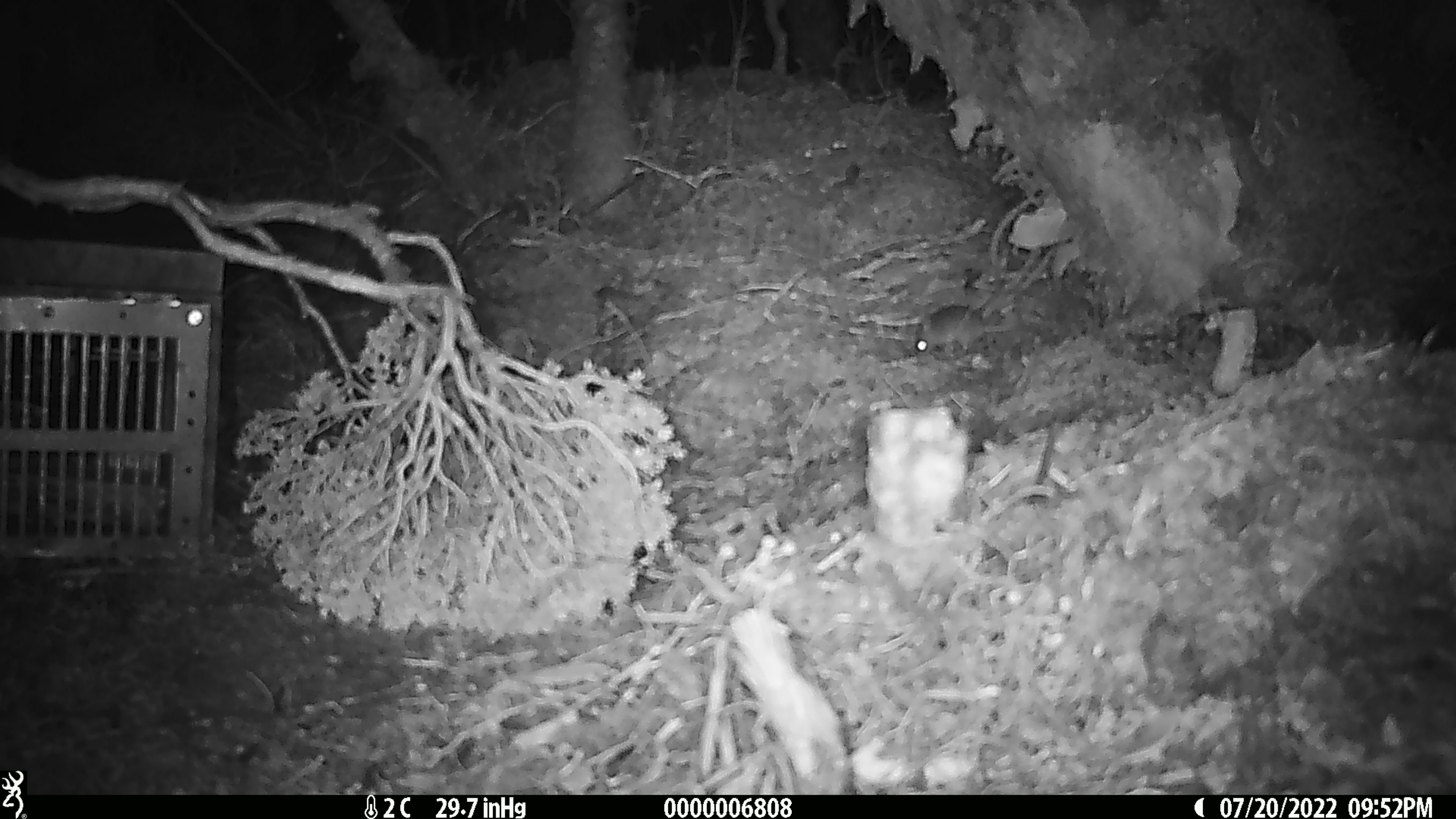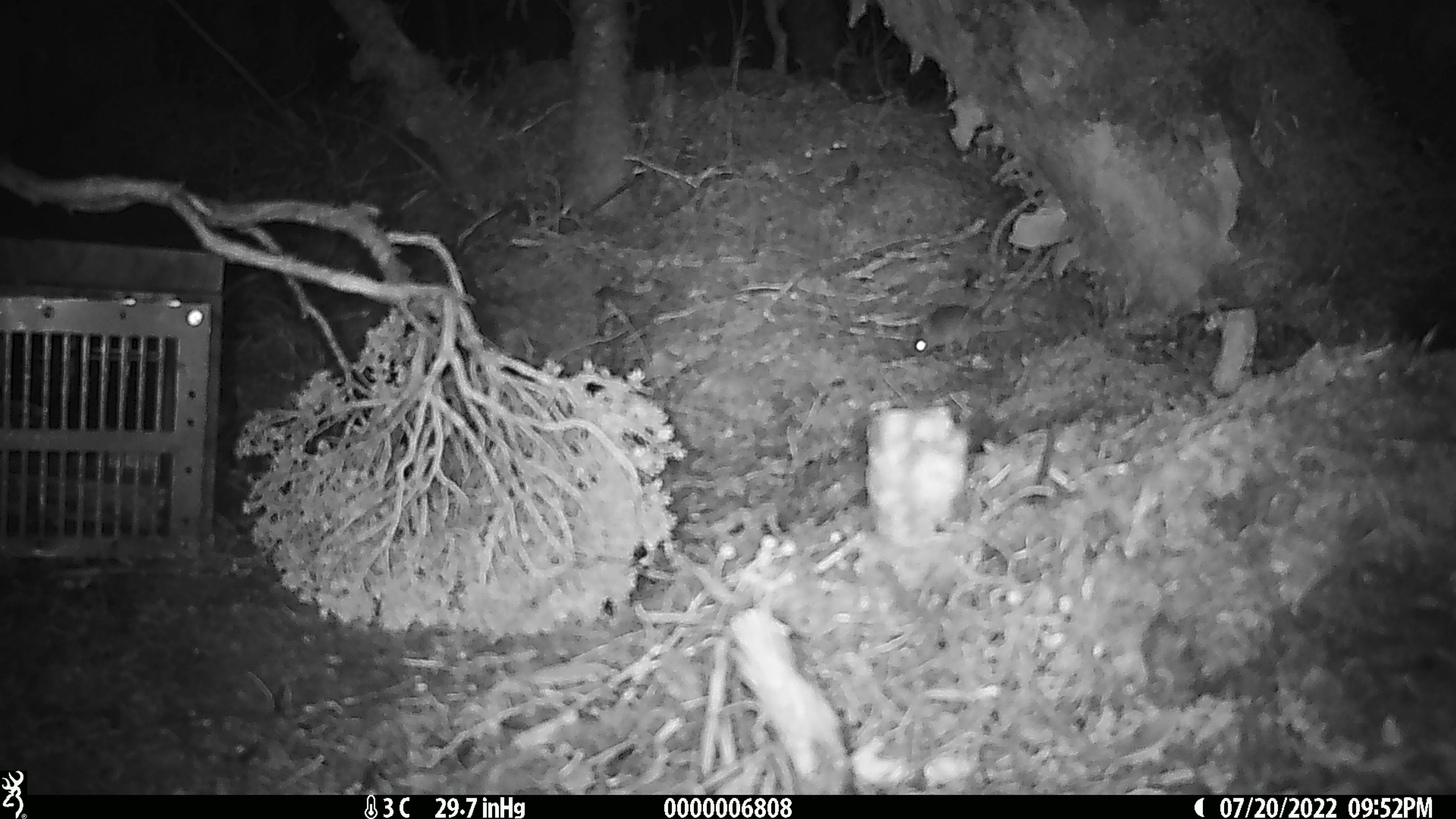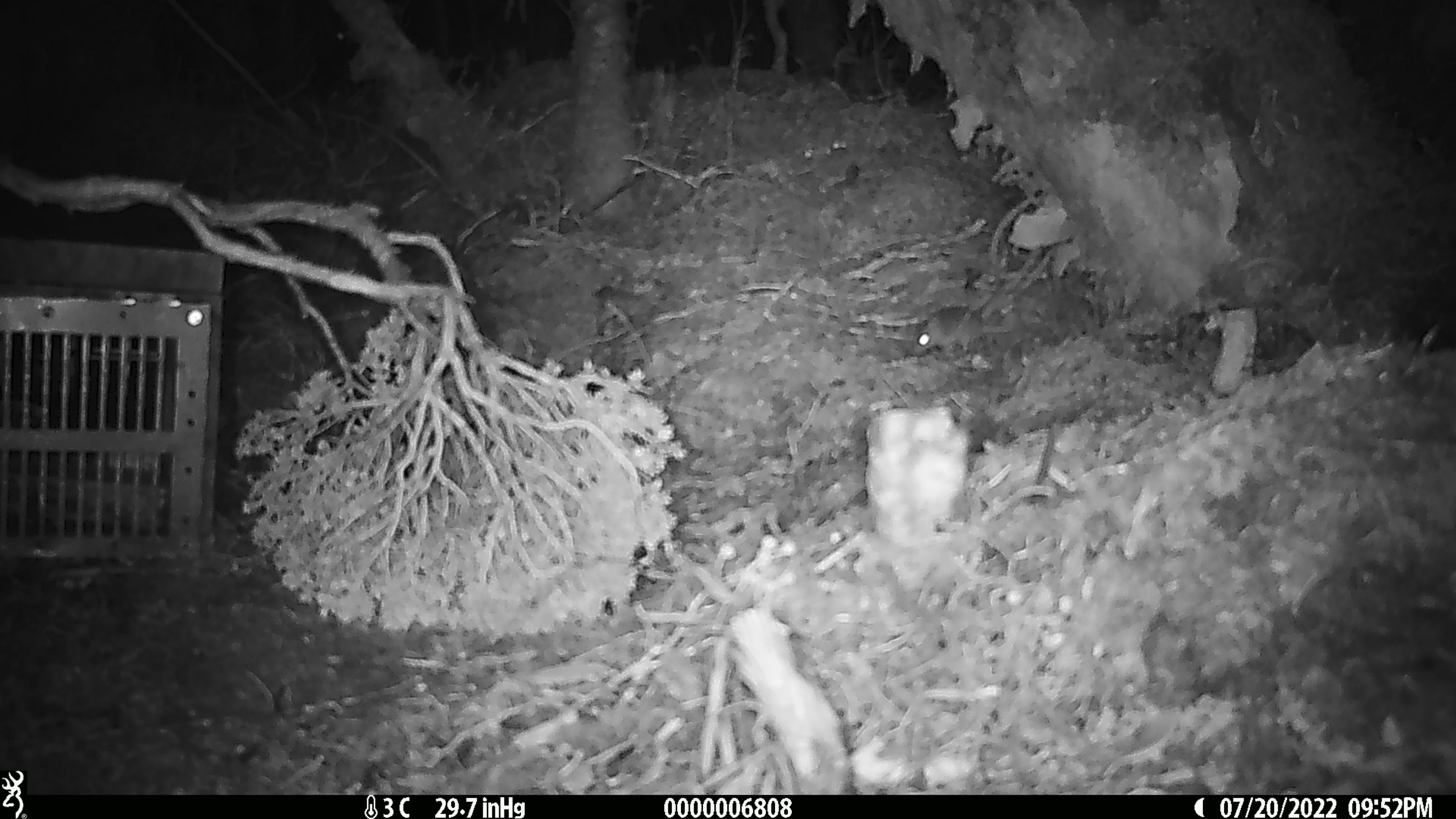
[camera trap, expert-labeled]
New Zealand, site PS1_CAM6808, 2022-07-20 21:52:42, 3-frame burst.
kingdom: Animalia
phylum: Chordata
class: Mammalia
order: Rodentia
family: Muridae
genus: Mus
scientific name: Mus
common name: mouse